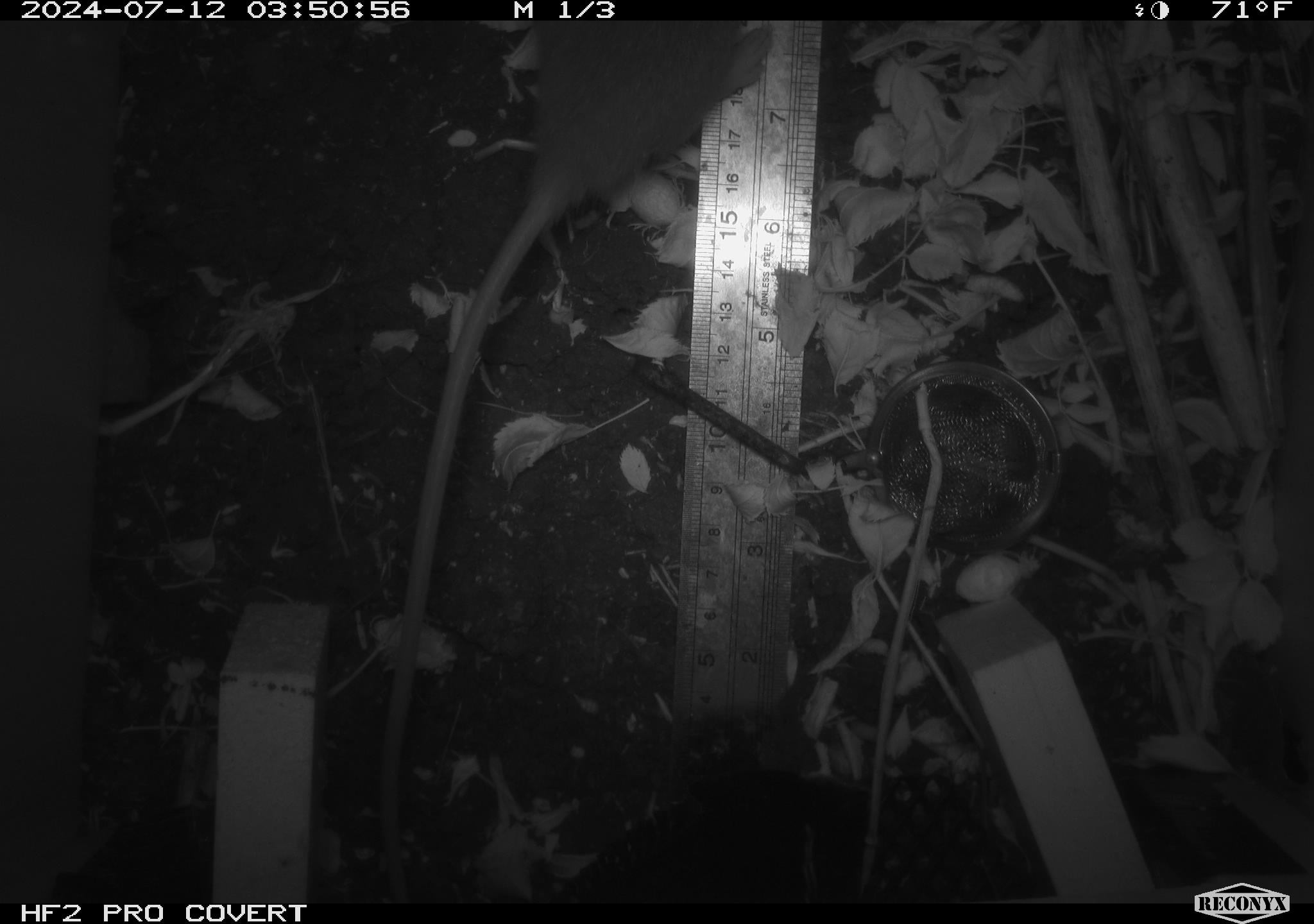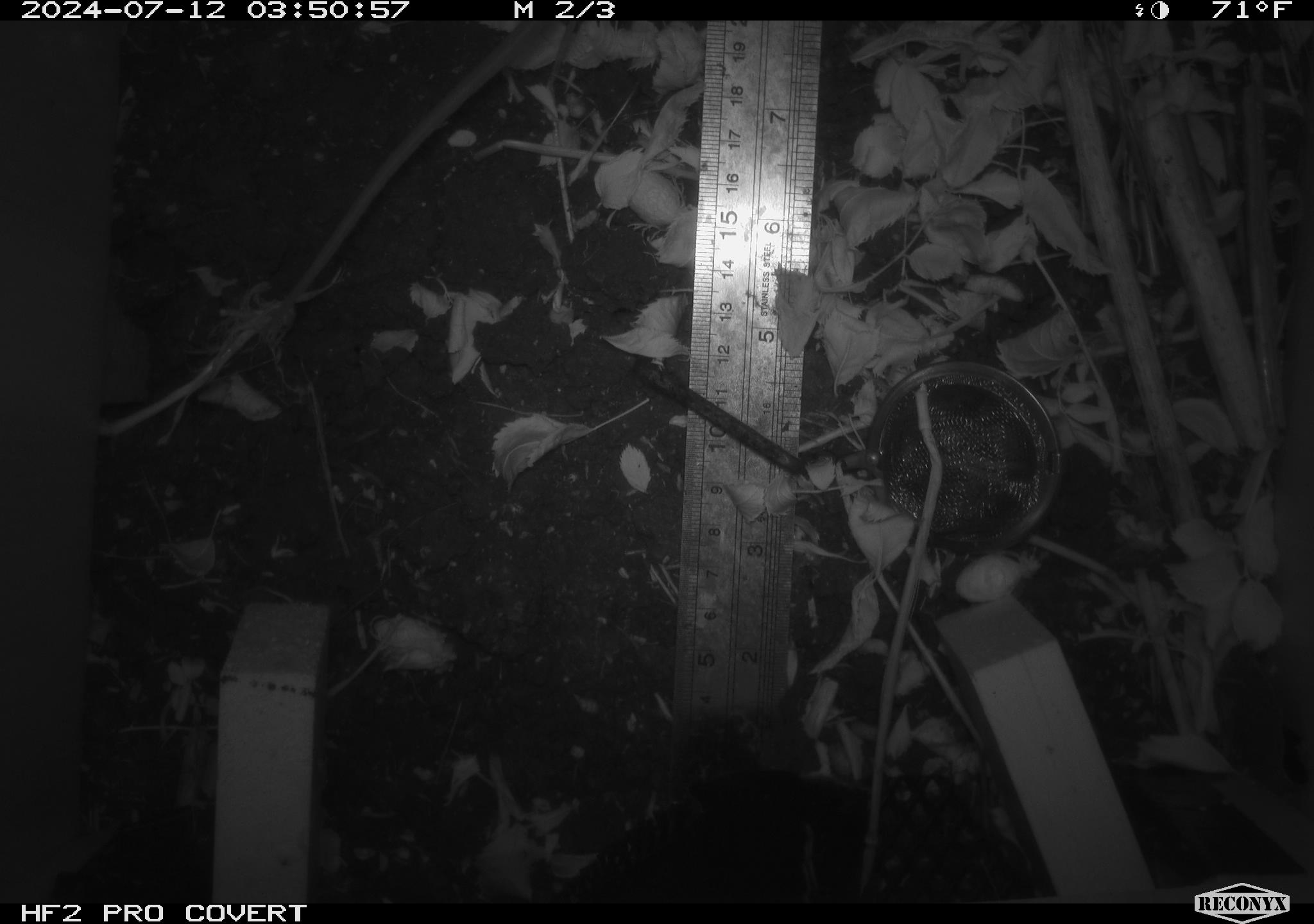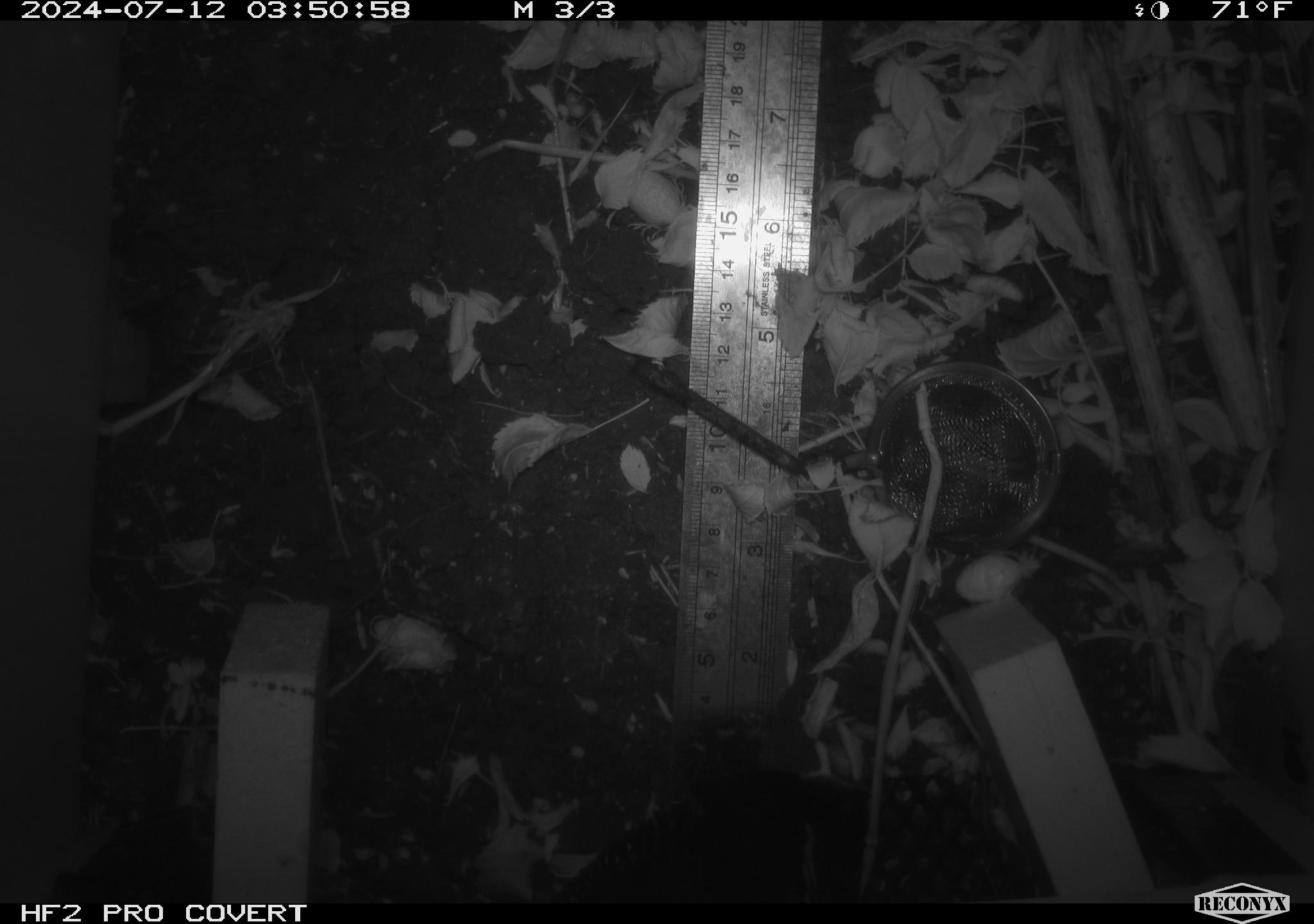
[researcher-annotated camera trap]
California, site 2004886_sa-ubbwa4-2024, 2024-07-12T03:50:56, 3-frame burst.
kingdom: Animalia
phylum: Chordata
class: Mammalia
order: Rodentia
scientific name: Rodentia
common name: woodrat or rat or mouse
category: woodrat or rat or mouse species